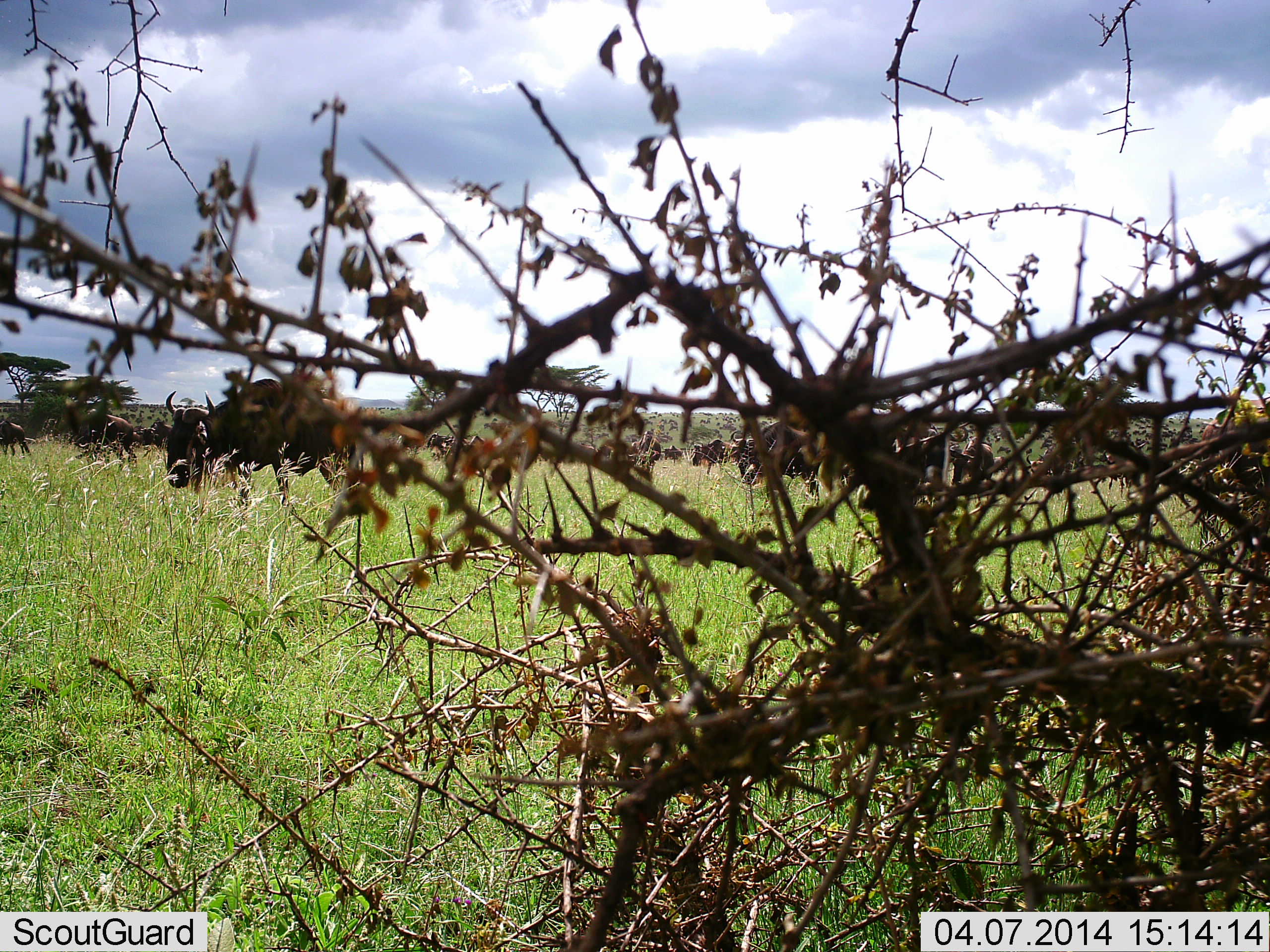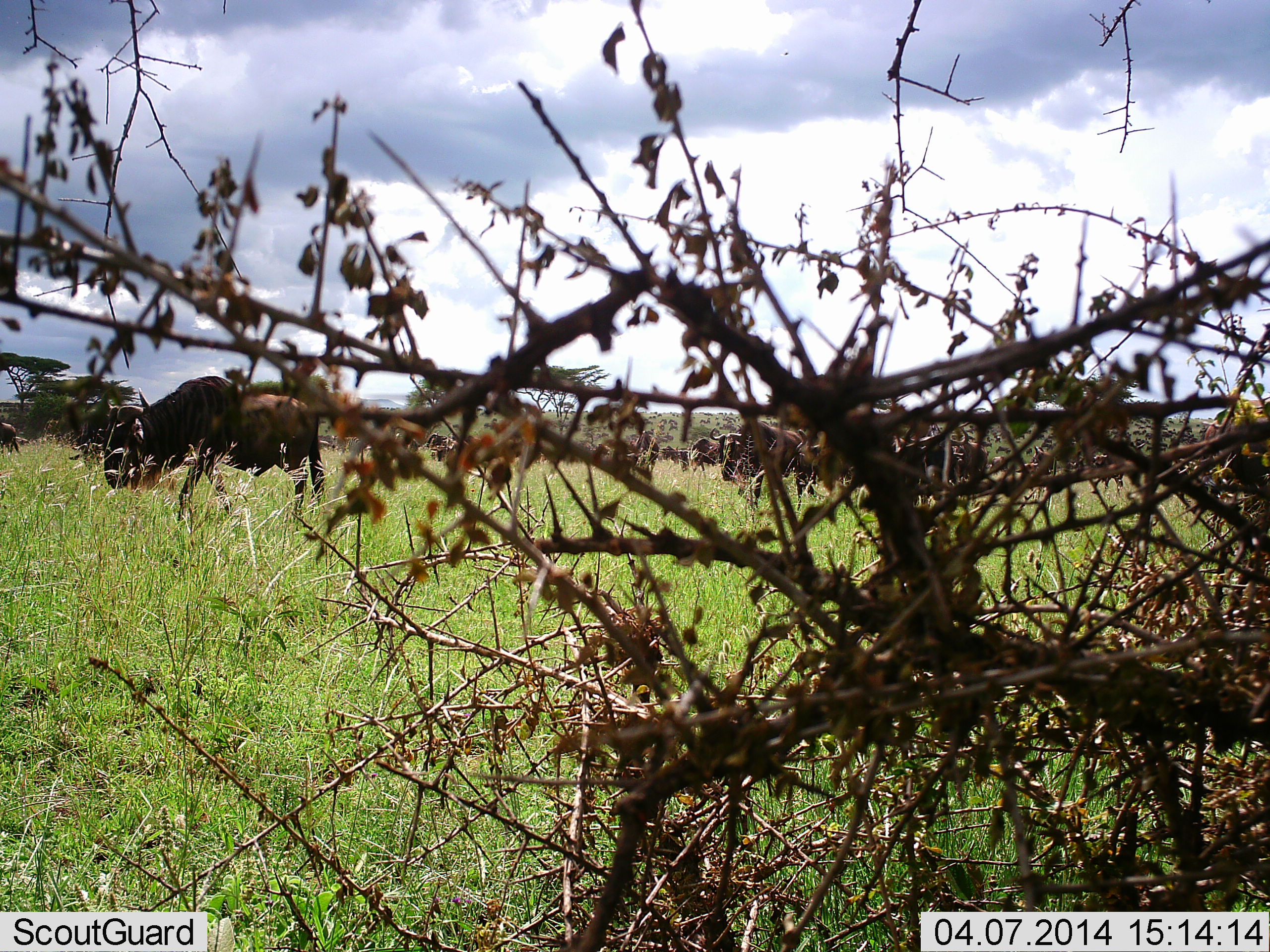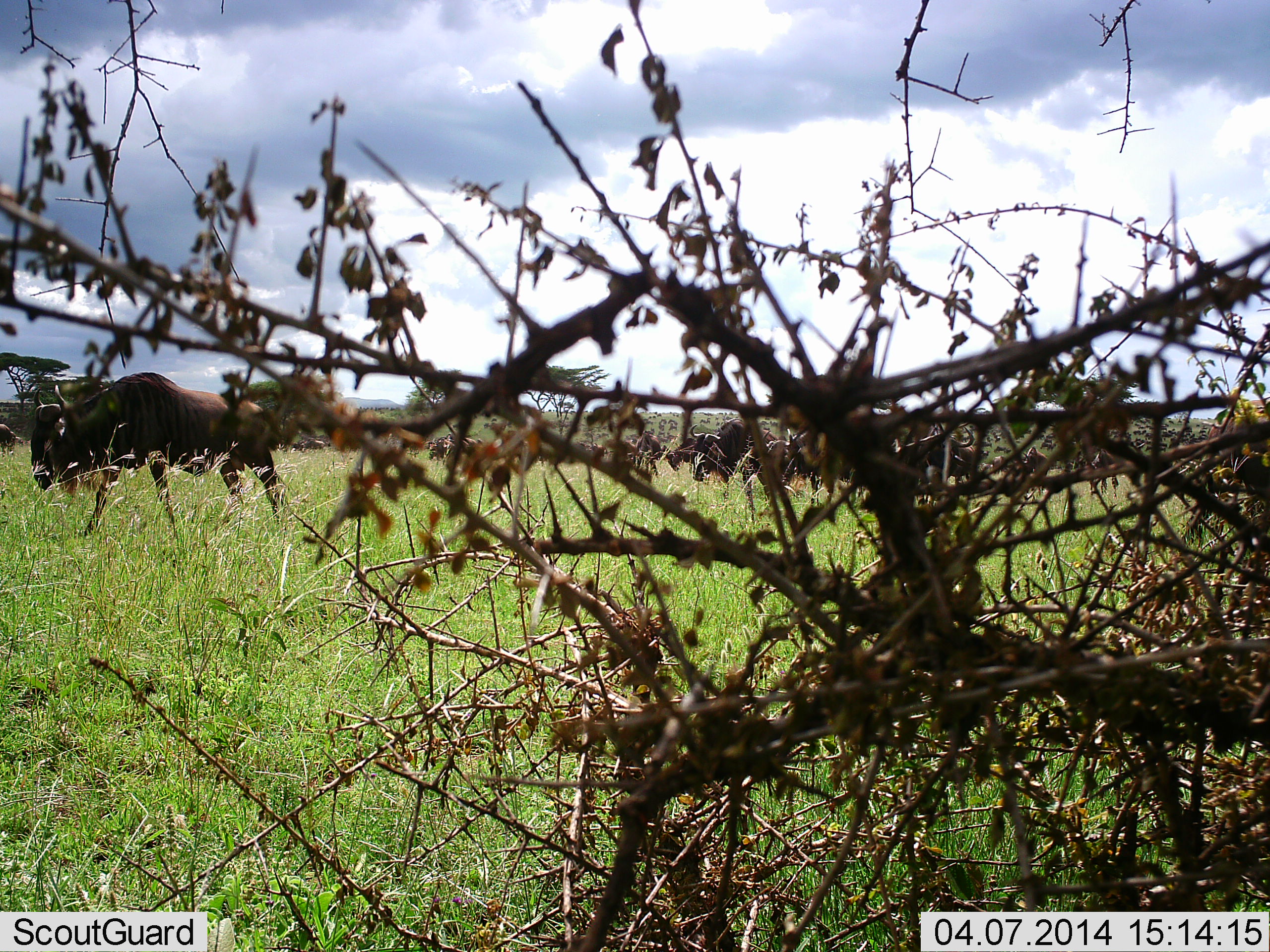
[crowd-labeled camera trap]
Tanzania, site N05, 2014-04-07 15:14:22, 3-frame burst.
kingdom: Animalia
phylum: Chordata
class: Mammalia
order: Artiodactyla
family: Bovidae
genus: Connochaetes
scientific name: Connochaetes taurinus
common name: blue wildebeest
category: wildebeest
Wildebeest (blue wildebeest) (Connochaetes taurinus), count 11-50. Behavior (volunteer vote fractions): standing 30%, resting 10%, moving 100%, interacting 0%. Young present (vote fraction): 0%. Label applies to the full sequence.